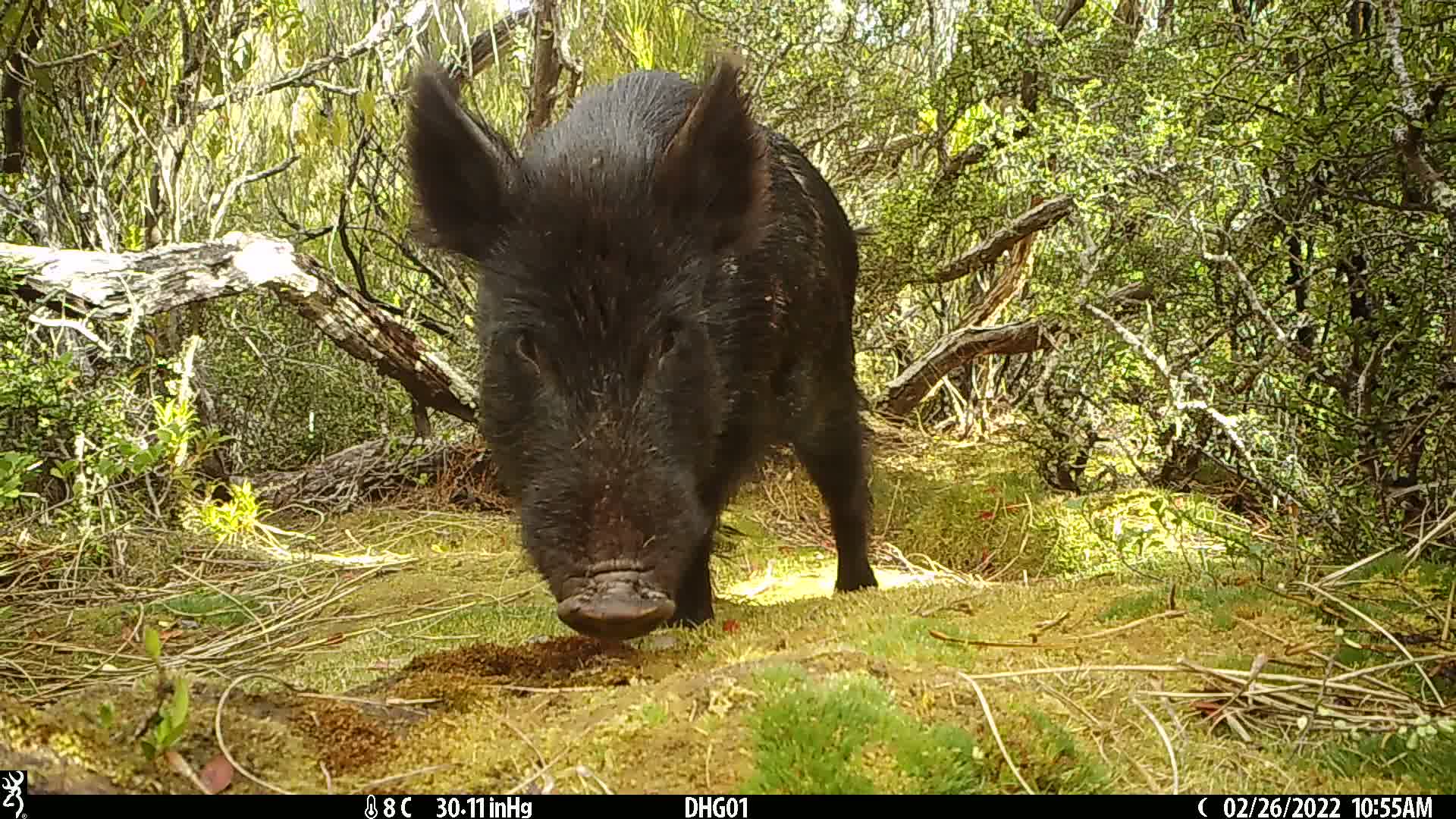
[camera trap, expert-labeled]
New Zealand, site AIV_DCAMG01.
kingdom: Animalia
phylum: Chordata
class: Mammalia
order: Artiodactyla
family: Suidae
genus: Sus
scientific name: Sus scrofa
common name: pig